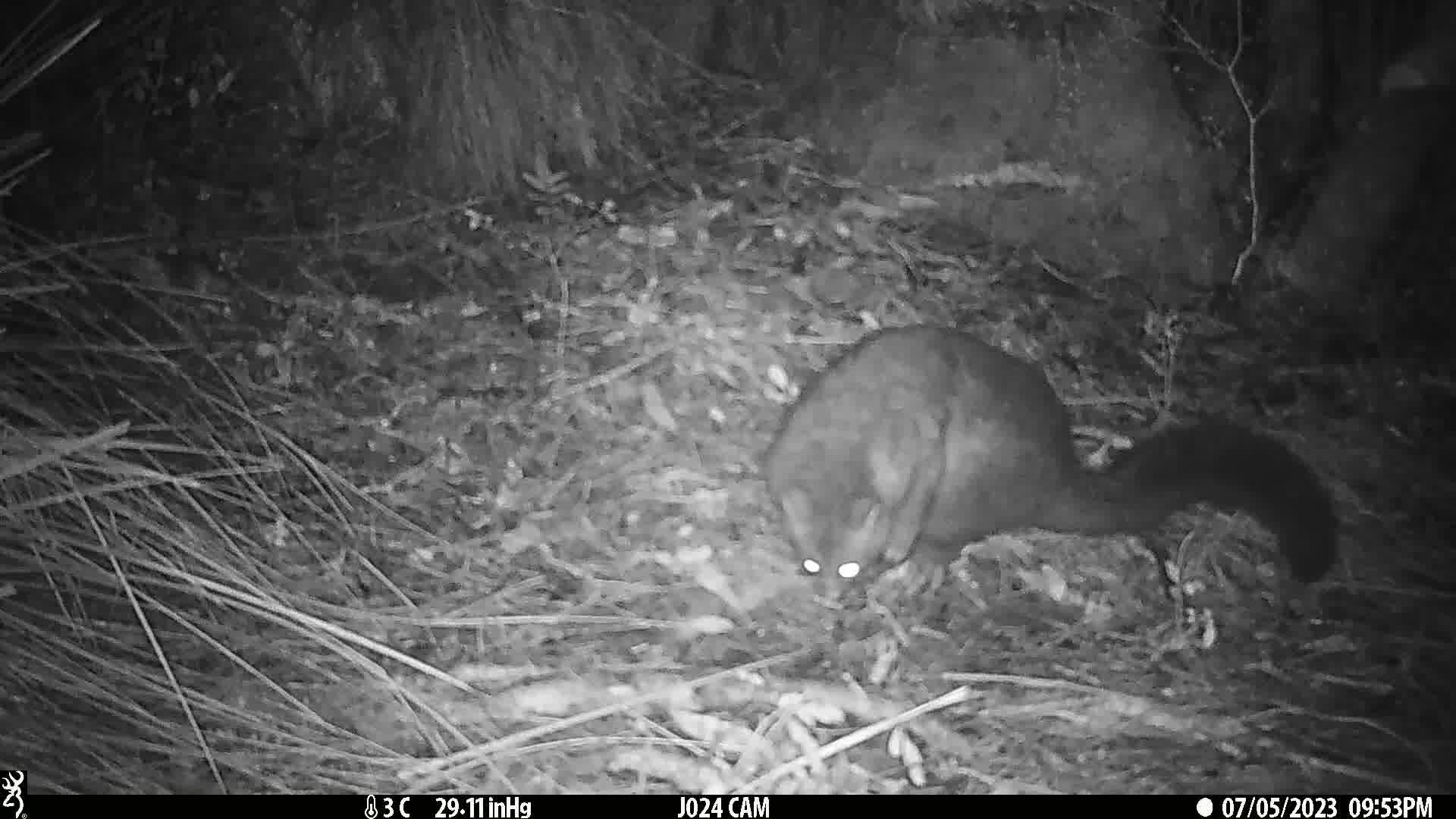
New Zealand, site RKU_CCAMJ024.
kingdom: Animalia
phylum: Chordata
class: Mammalia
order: Diprotodontia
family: Phalangeridae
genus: Trichosurus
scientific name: Trichosurus vulpecula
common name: common brushtail possum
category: possum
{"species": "possum (common brushtail possum) (Trichosurus vulpecula)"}